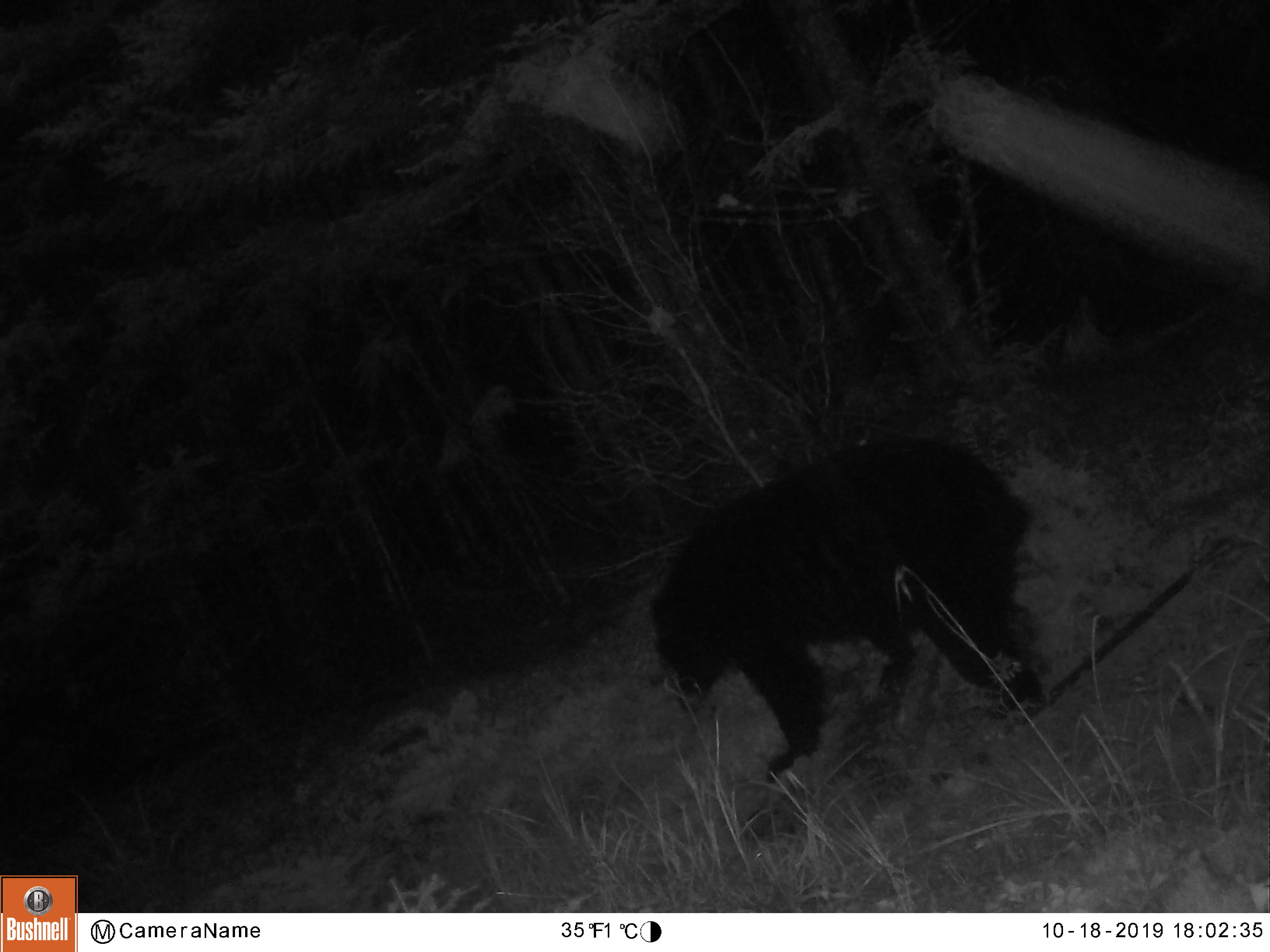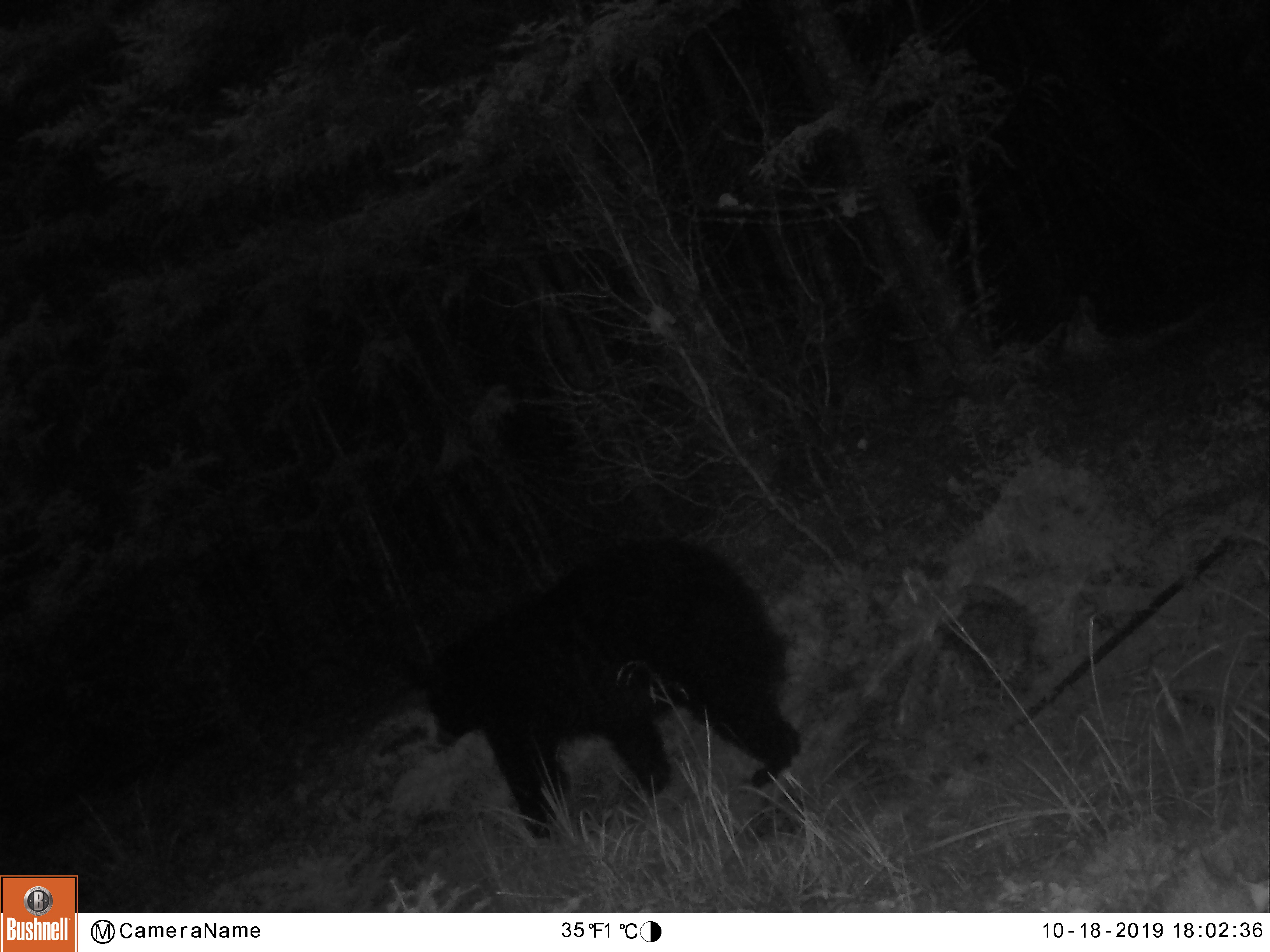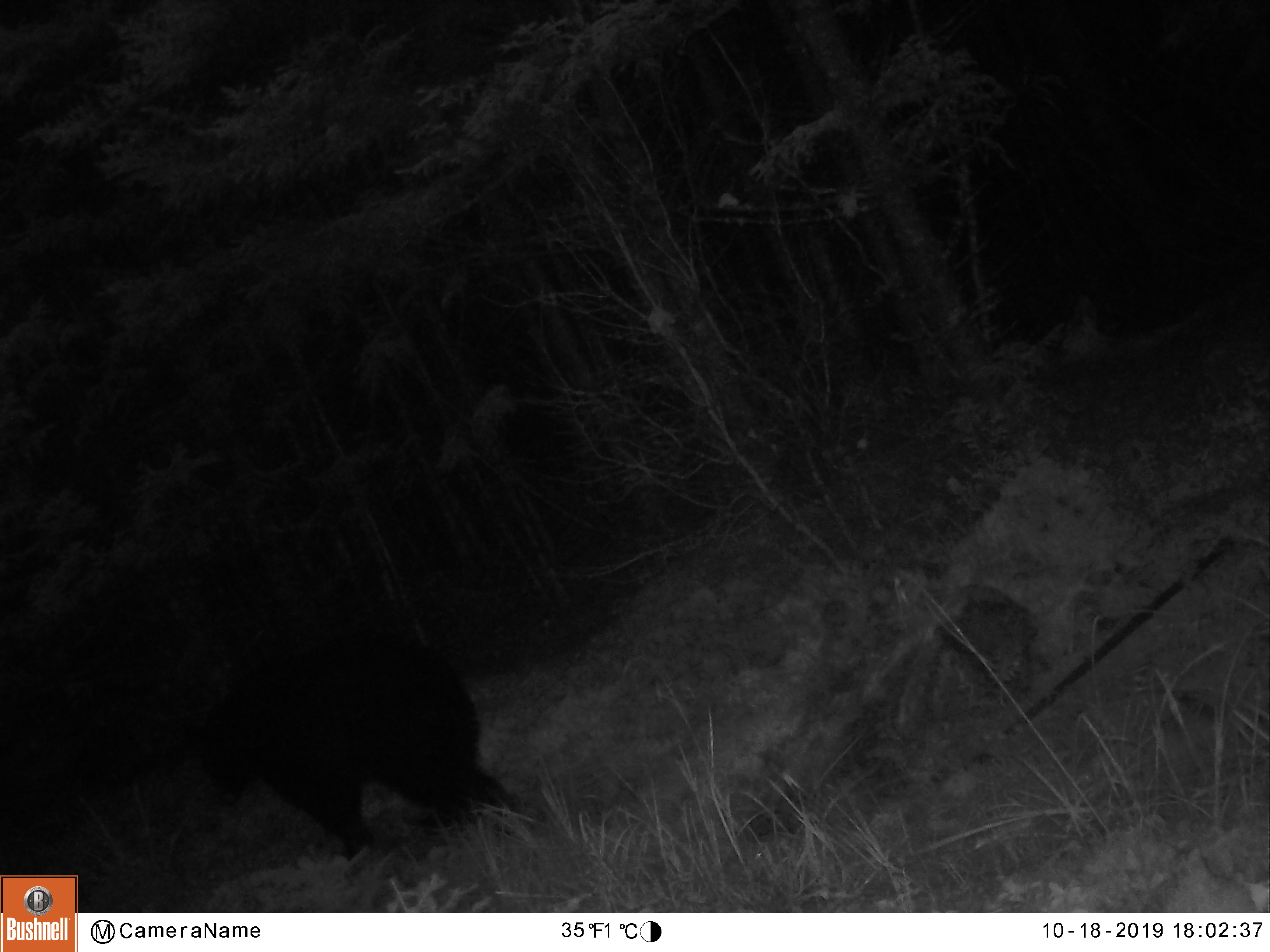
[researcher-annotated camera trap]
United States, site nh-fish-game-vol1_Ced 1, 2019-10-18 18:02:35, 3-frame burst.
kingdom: Animalia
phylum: Chordata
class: Mammalia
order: Carnivora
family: Ursidae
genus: Ursus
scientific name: Ursus americanus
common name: black bear